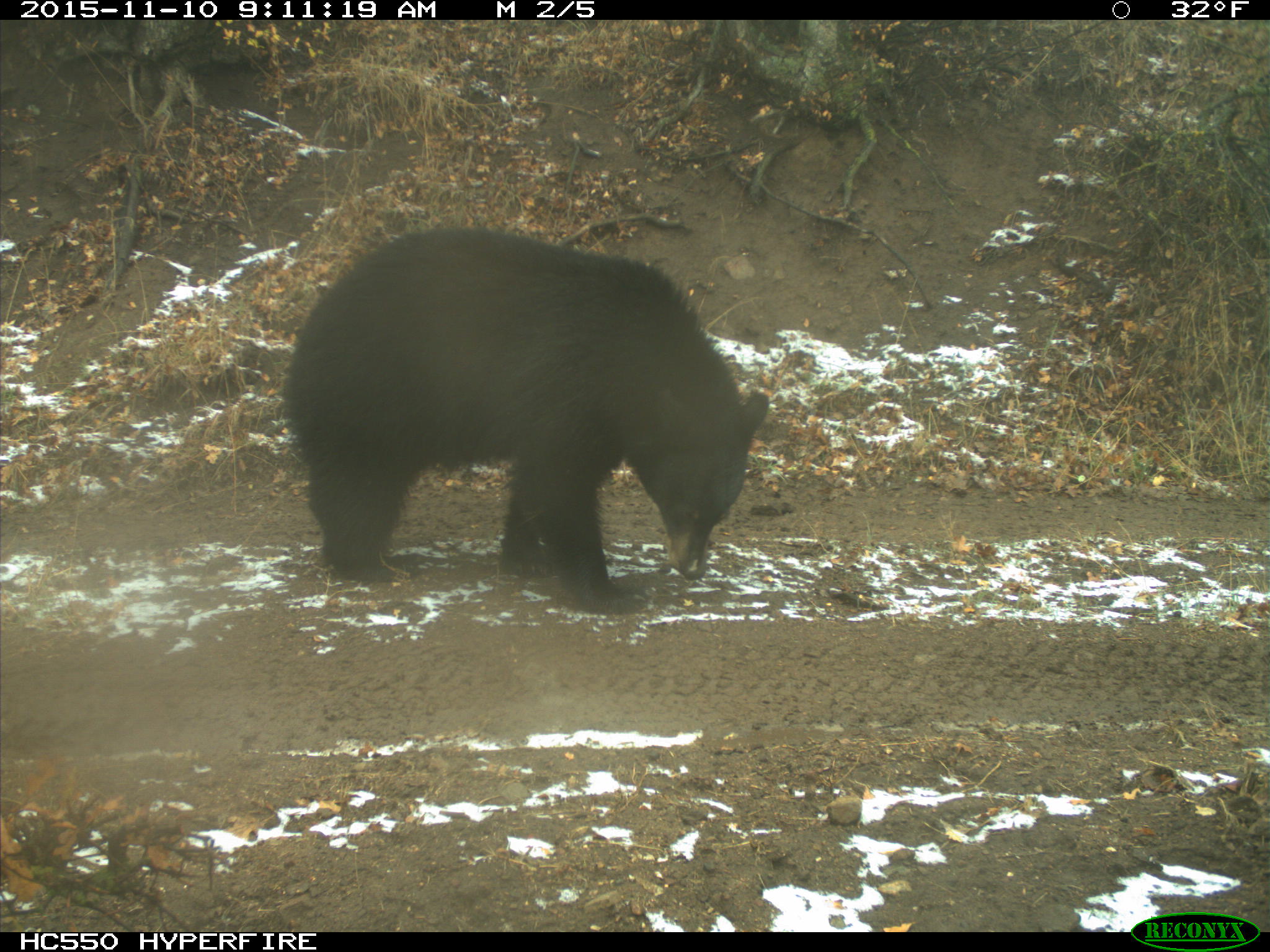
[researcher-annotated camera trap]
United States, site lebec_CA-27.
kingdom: Animalia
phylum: Chordata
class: Mammalia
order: Carnivora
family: Ursidae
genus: Ursus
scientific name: Ursus americanus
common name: american black bear